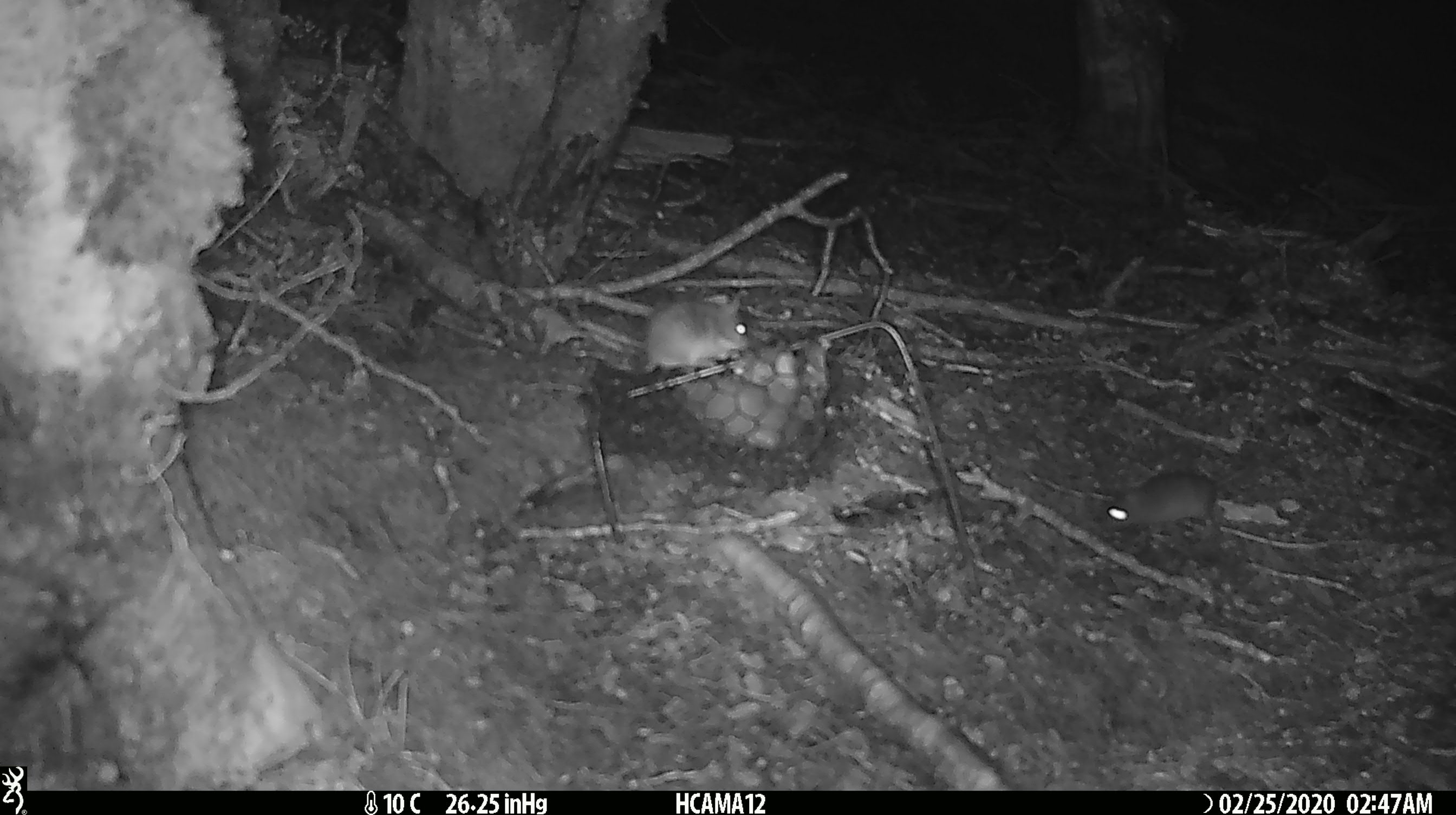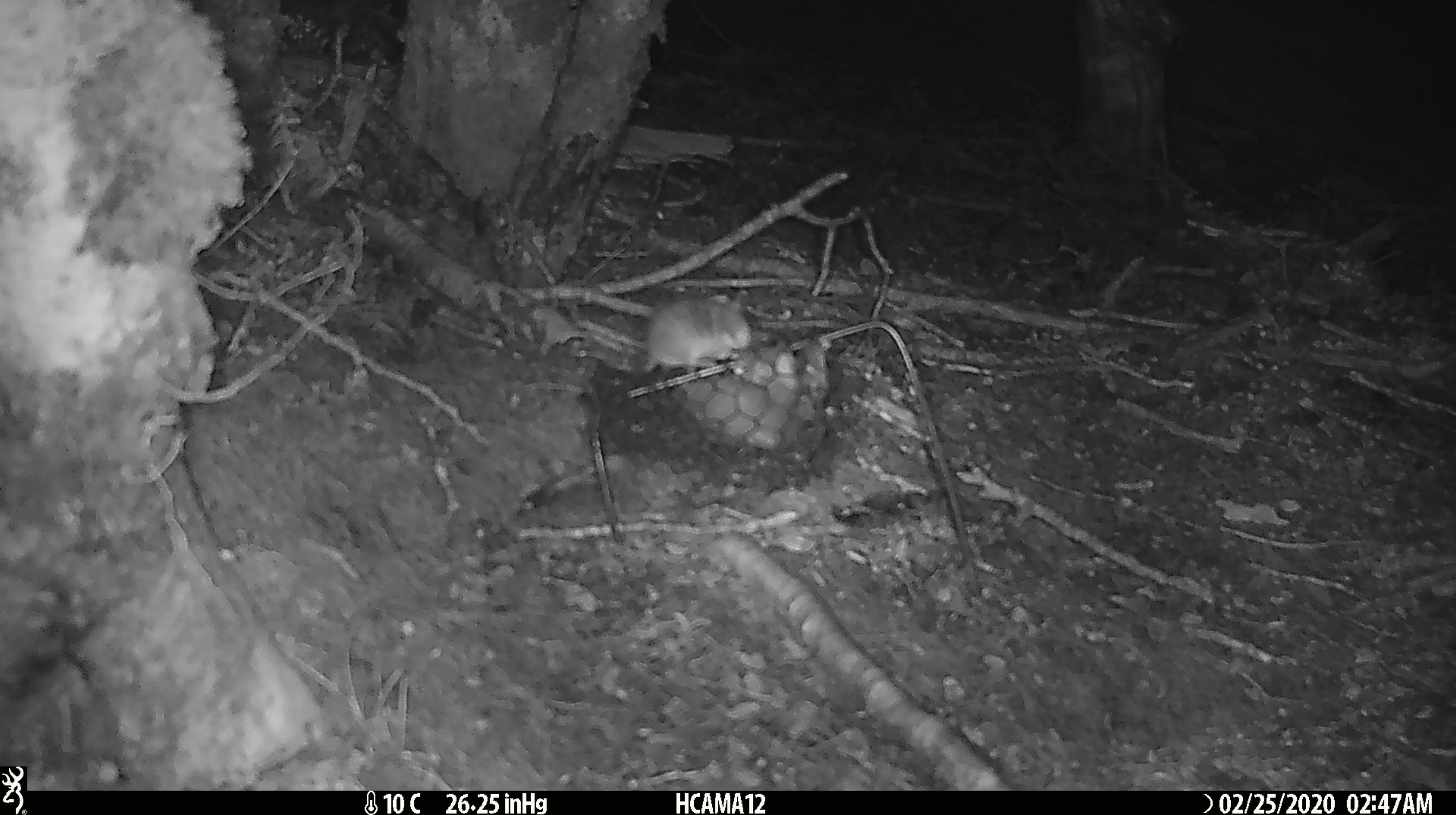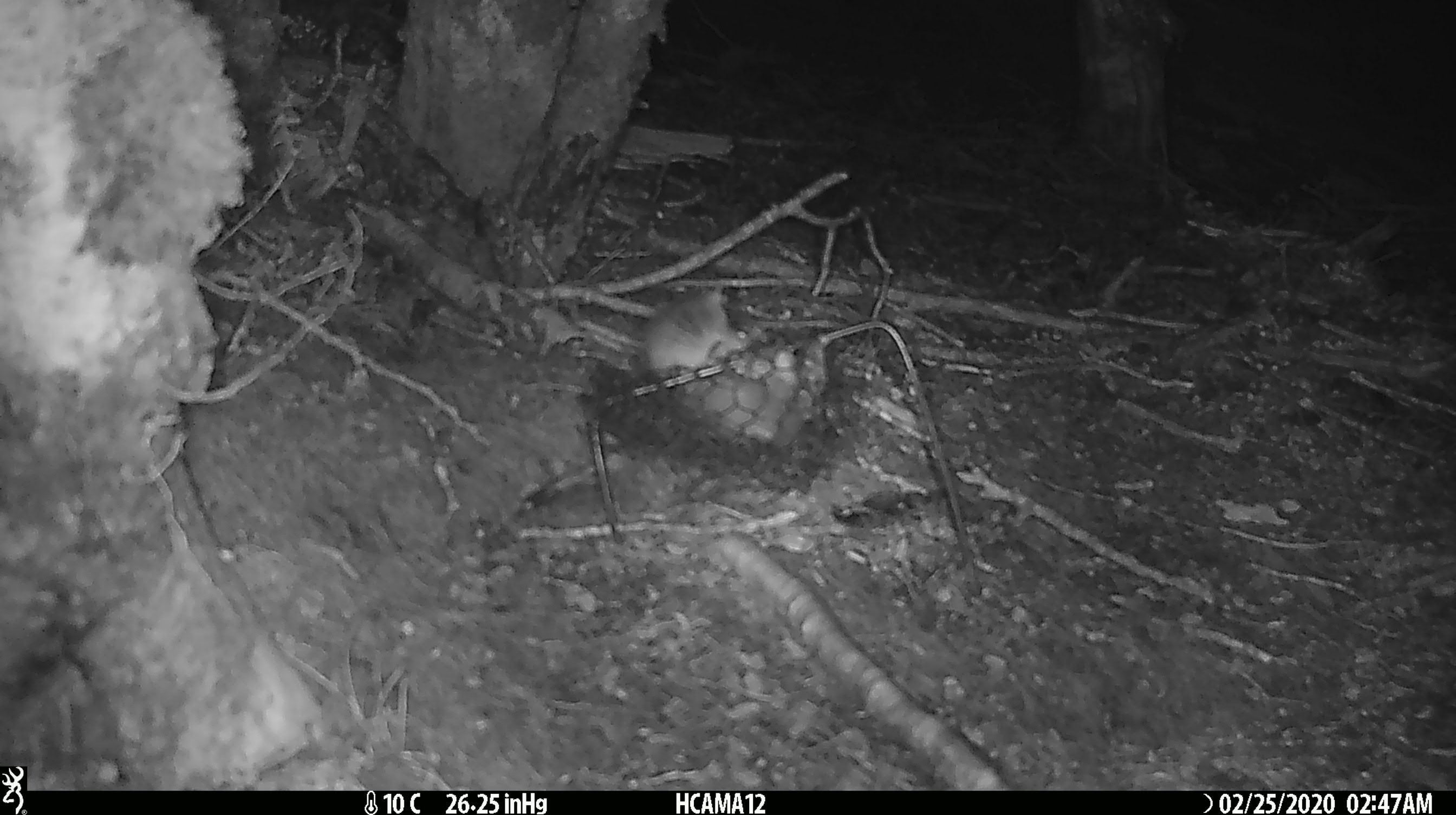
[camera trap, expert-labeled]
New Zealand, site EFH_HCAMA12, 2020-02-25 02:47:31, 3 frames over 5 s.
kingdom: Animalia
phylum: Chordata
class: Mammalia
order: Rodentia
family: Muridae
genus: Mus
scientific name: Mus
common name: mouse